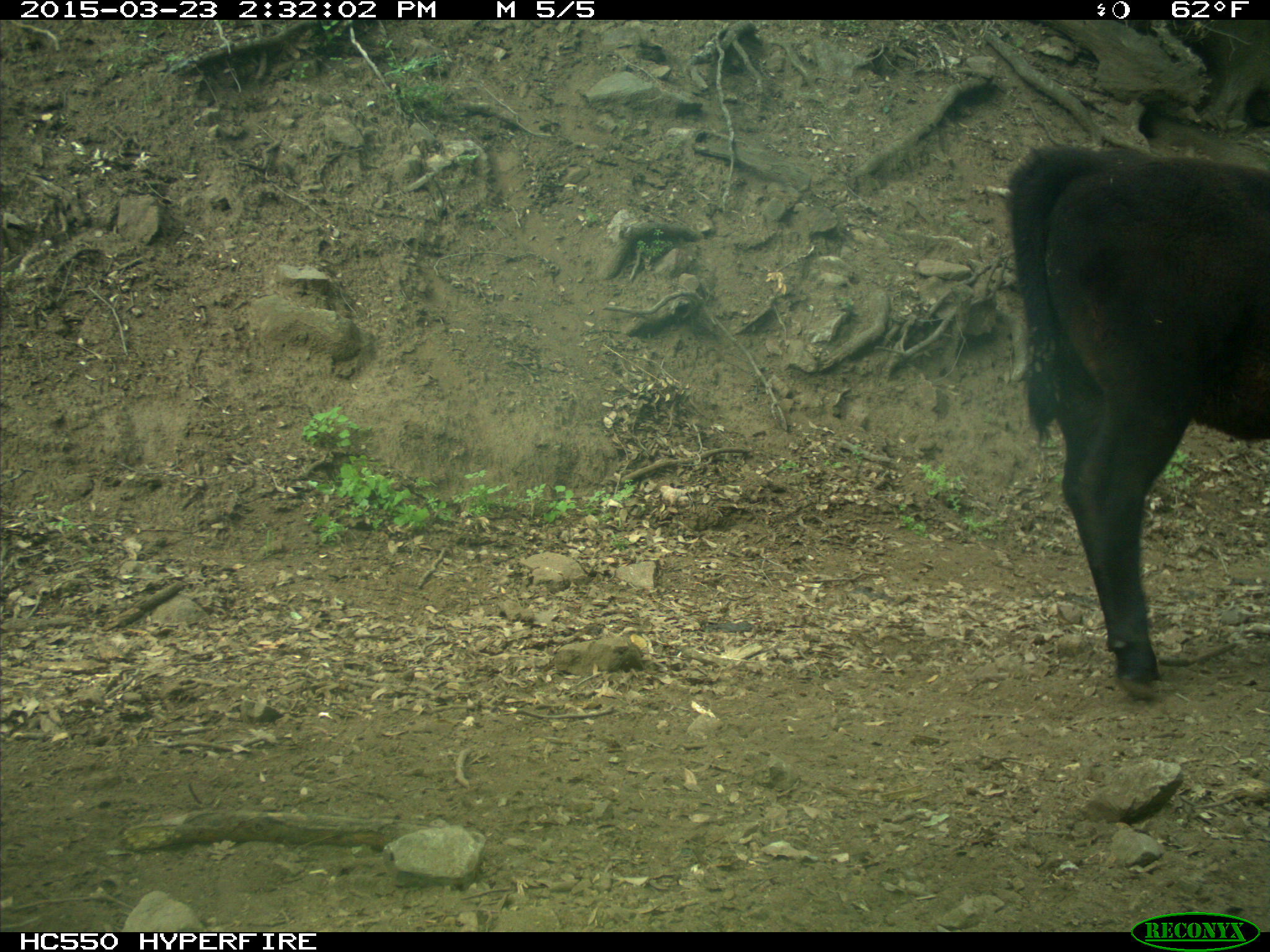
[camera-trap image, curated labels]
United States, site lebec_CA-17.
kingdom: Animalia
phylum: Chordata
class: Mammalia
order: Artiodactyla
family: Bovidae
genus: Bos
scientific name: Bos taurus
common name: domestic cow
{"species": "Bos taurus (domestic cow)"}